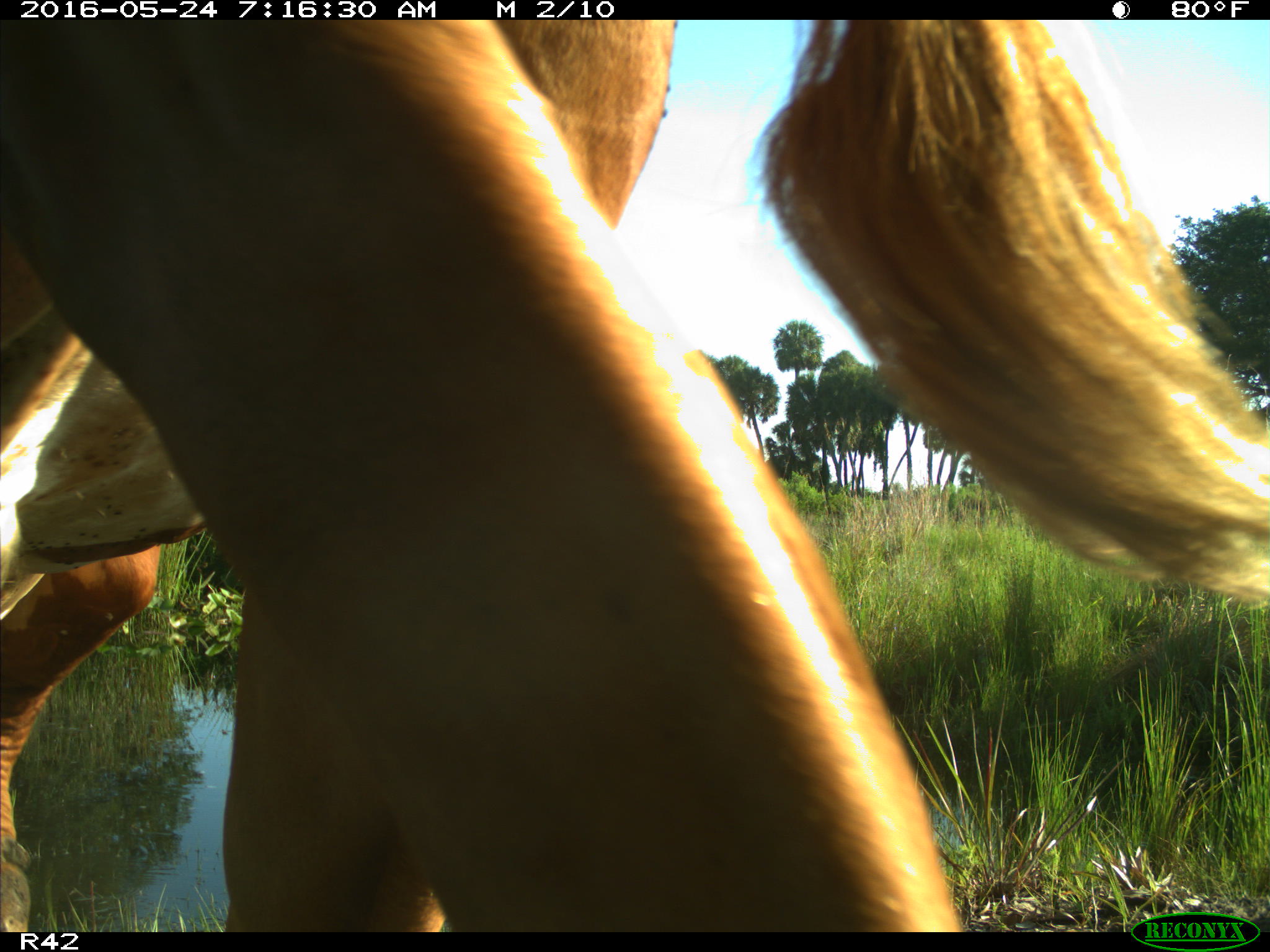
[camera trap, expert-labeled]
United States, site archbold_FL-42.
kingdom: Animalia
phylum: Chordata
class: Mammalia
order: Artiodactyla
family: Bovidae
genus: Bos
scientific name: Bos taurus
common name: domestic cow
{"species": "Bos taurus (domestic cow)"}